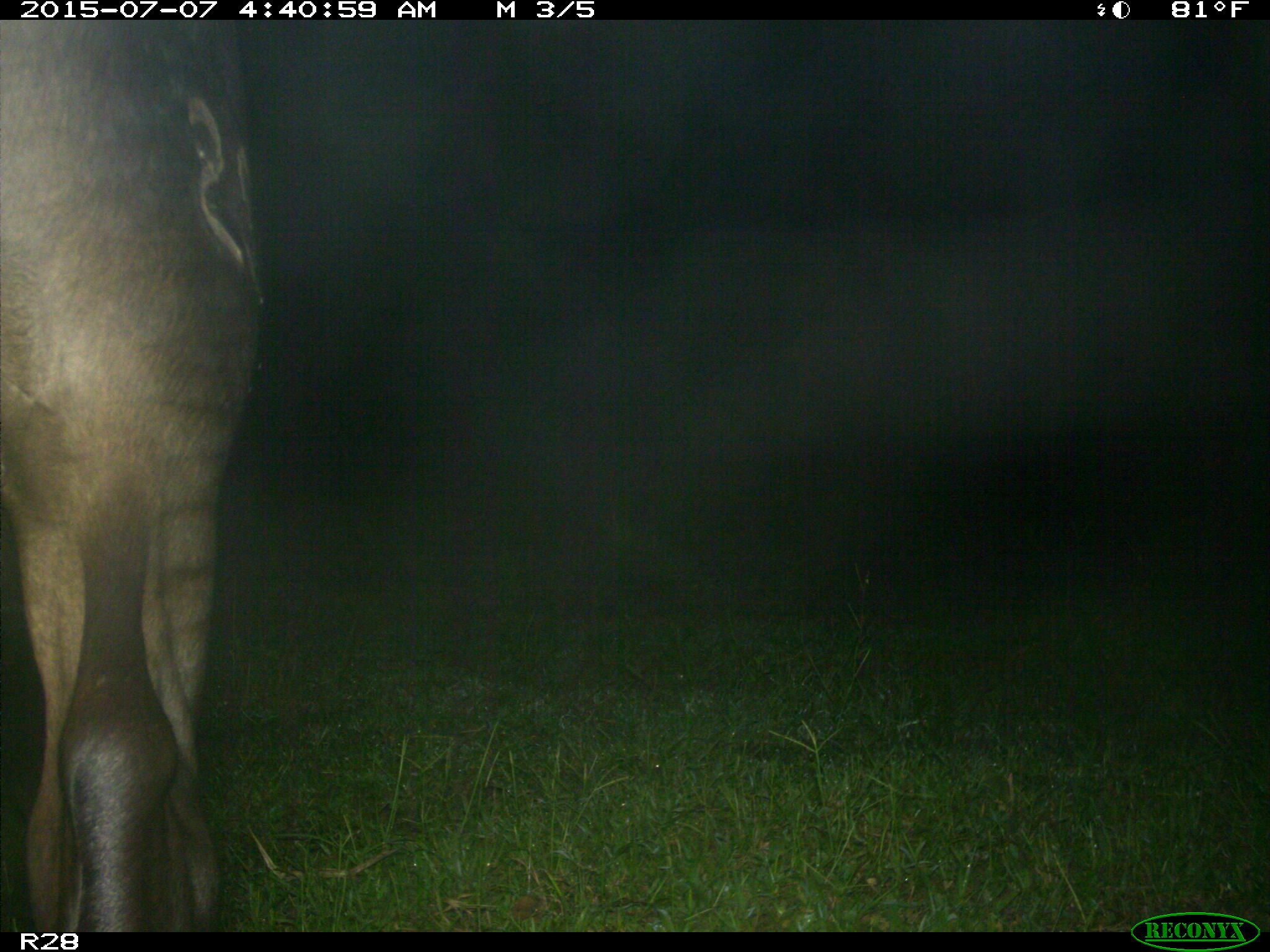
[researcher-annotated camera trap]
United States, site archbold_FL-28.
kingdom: Animalia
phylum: Chordata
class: Mammalia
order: Artiodactyla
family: Bovidae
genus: Bos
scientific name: Bos taurus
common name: domestic cow